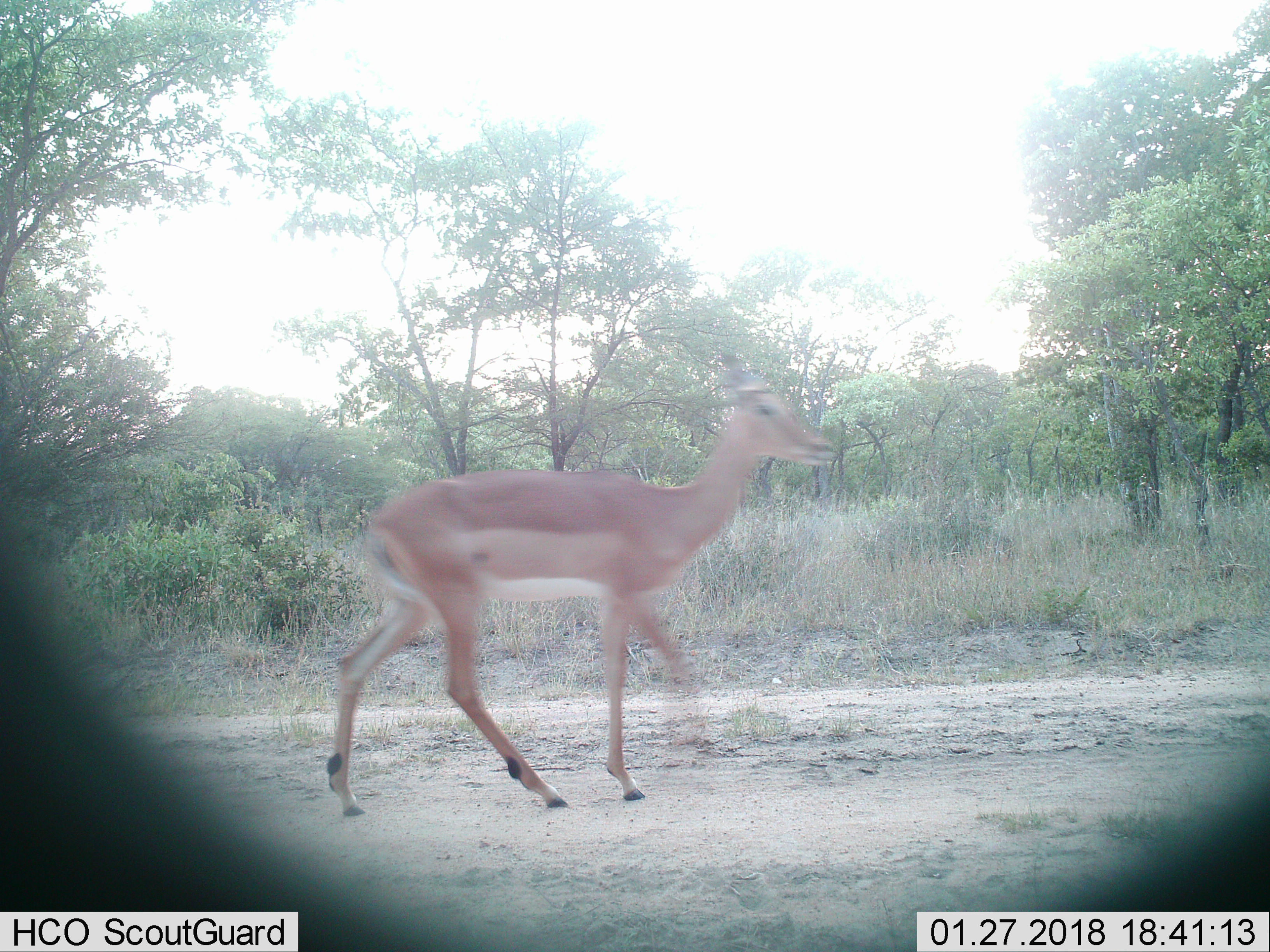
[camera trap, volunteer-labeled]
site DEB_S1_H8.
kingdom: Animalia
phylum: Chordata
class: Mammalia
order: Artiodactyla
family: Bovidae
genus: Aepyceros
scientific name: Aepyceros melampus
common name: impala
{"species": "impala (Aepyceros melampus)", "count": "1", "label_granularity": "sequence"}